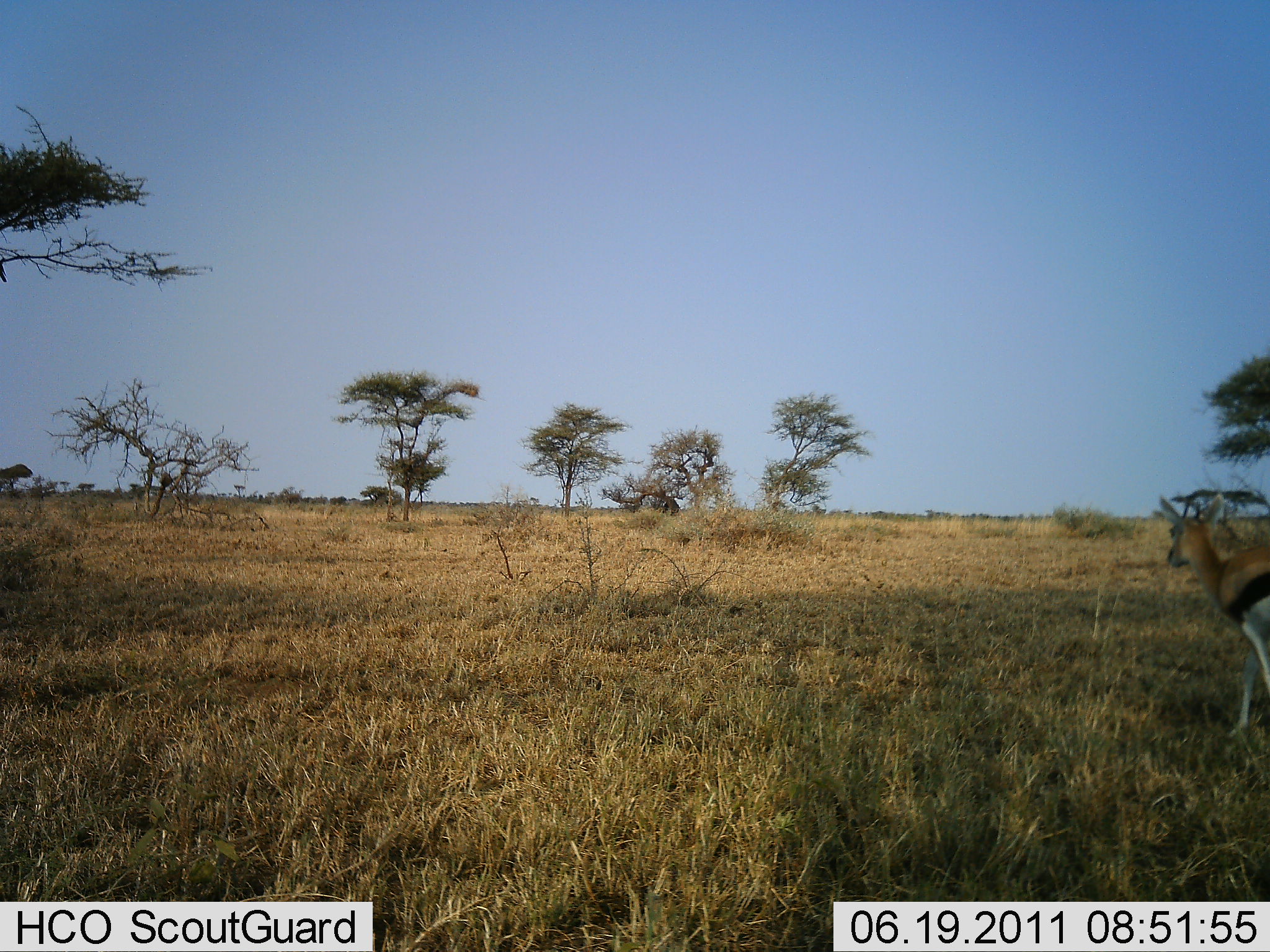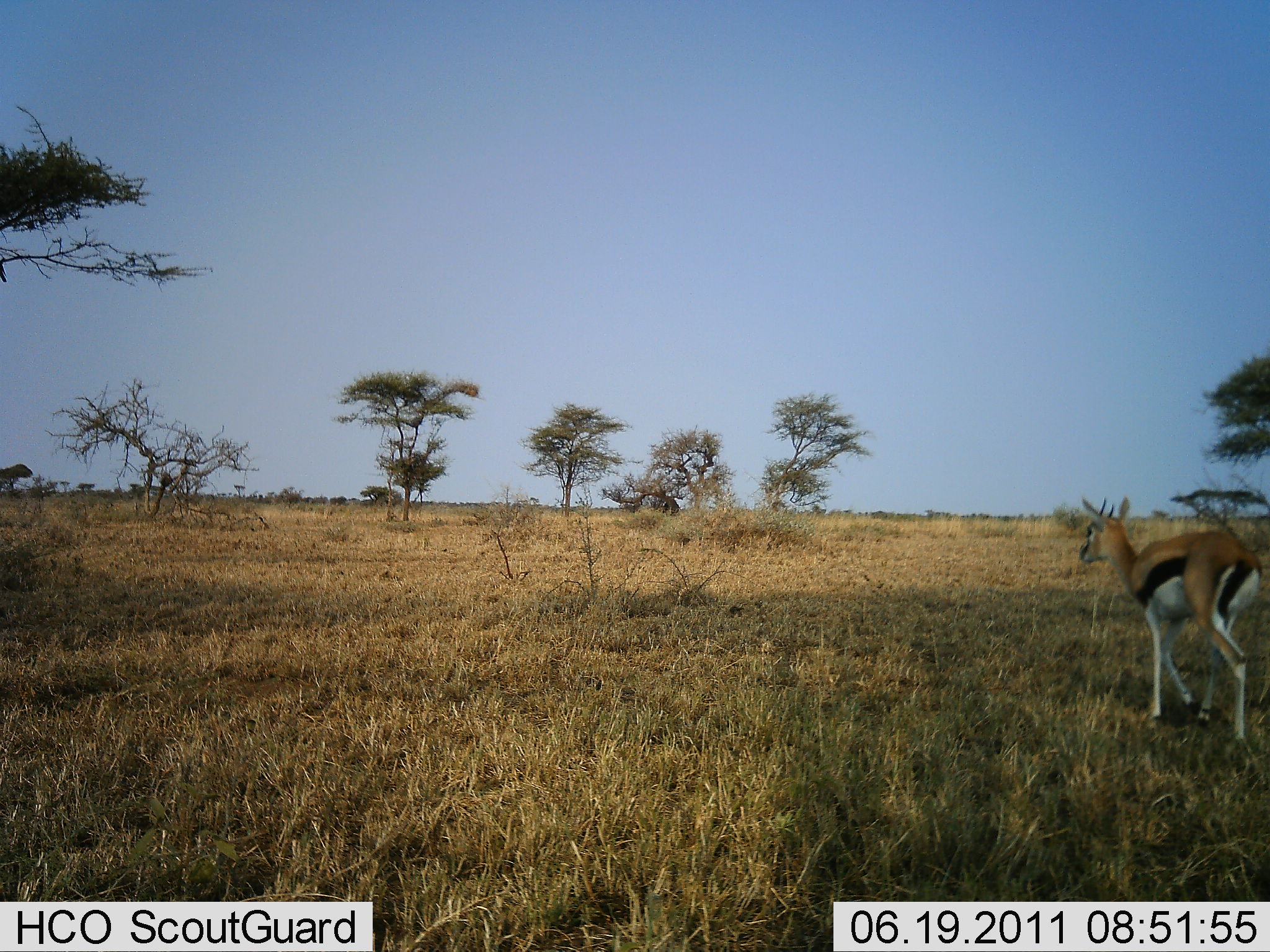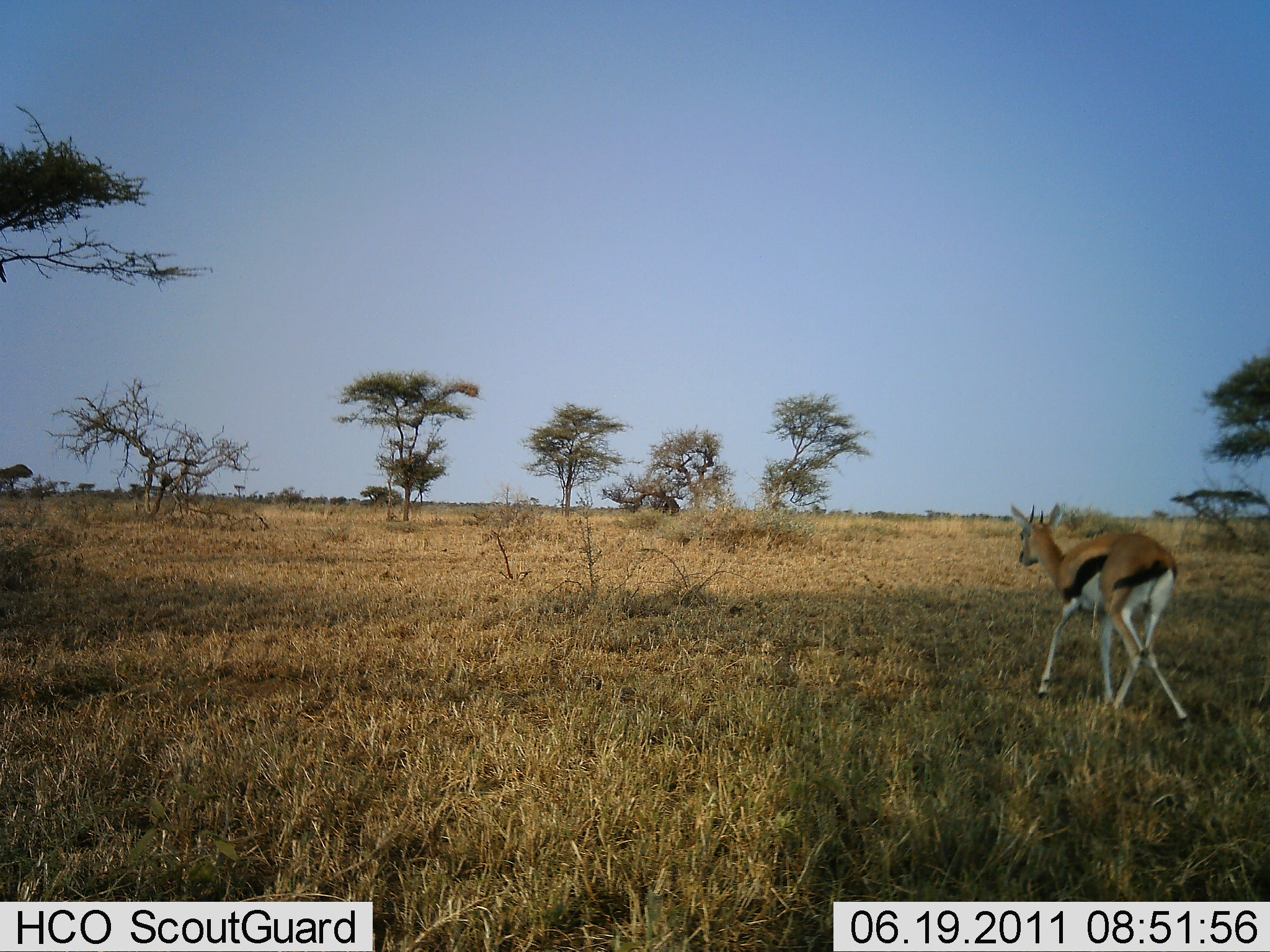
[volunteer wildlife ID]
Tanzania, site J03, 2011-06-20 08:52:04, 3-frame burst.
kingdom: Animalia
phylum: Chordata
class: Mammalia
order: Artiodactyla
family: Bovidae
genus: Eudorcas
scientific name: Eudorcas thomsonii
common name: thomson's gazelle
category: gazellethomsons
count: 1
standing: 0%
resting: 0%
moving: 100%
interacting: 0%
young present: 8%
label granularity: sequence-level